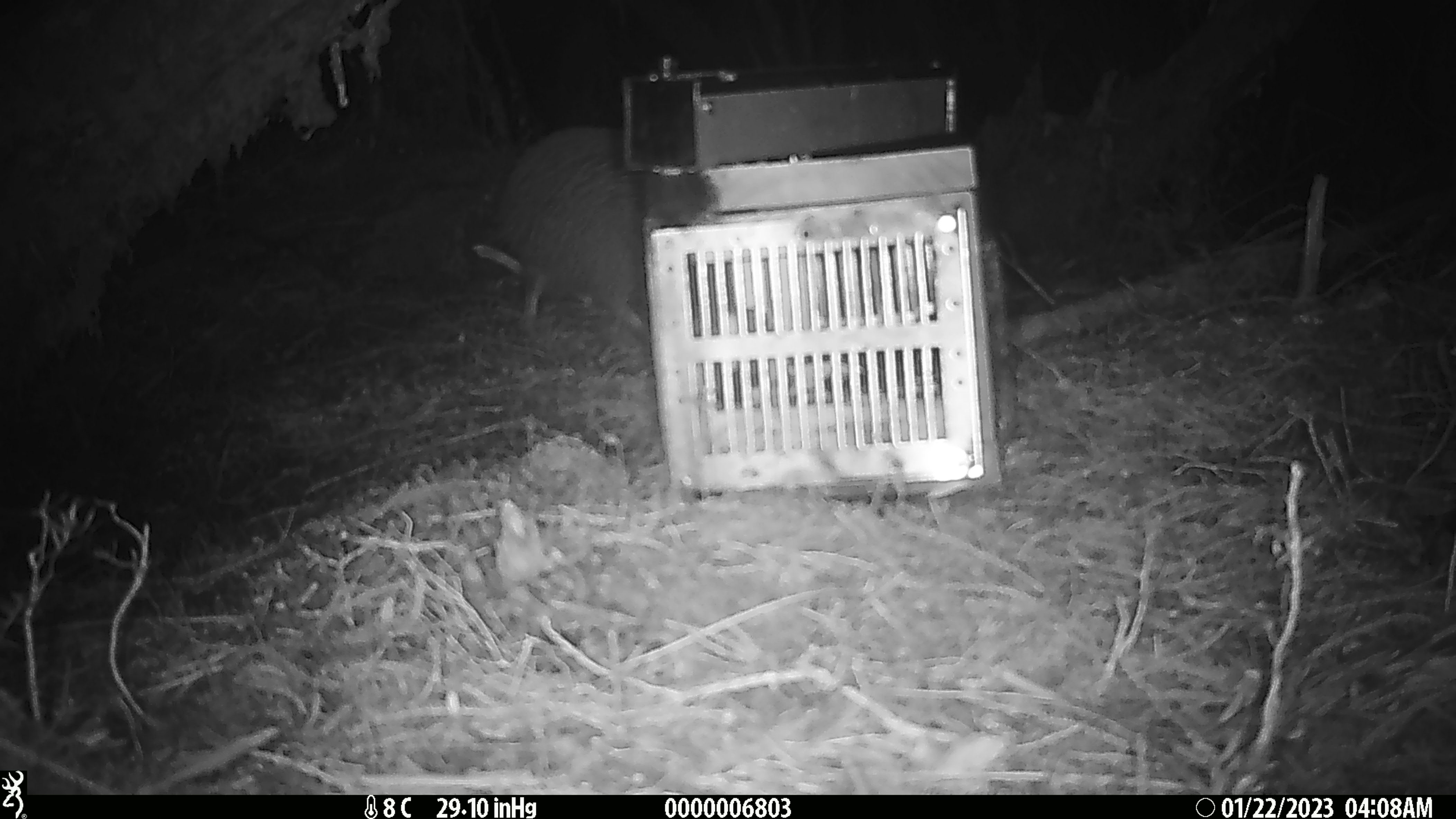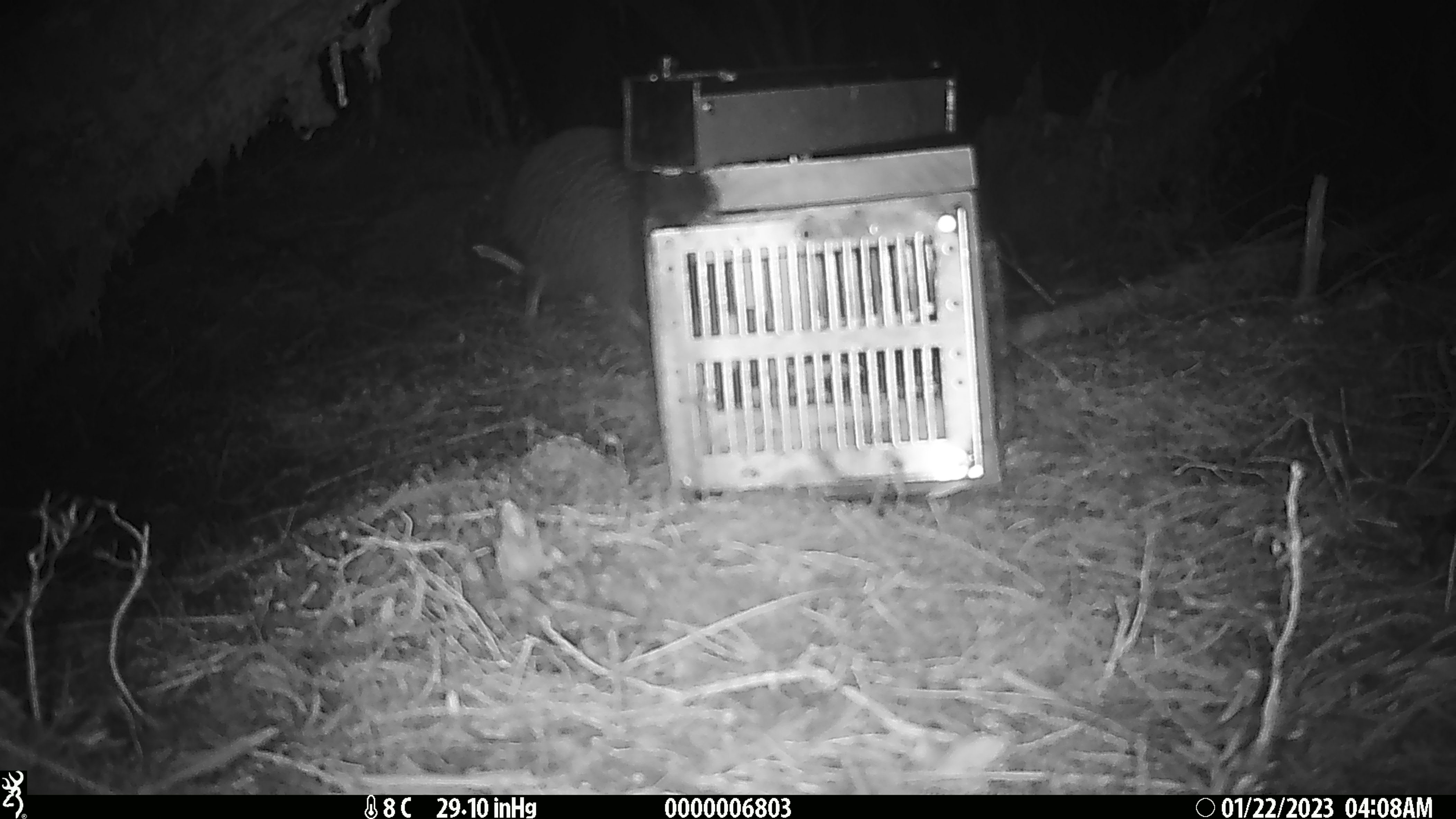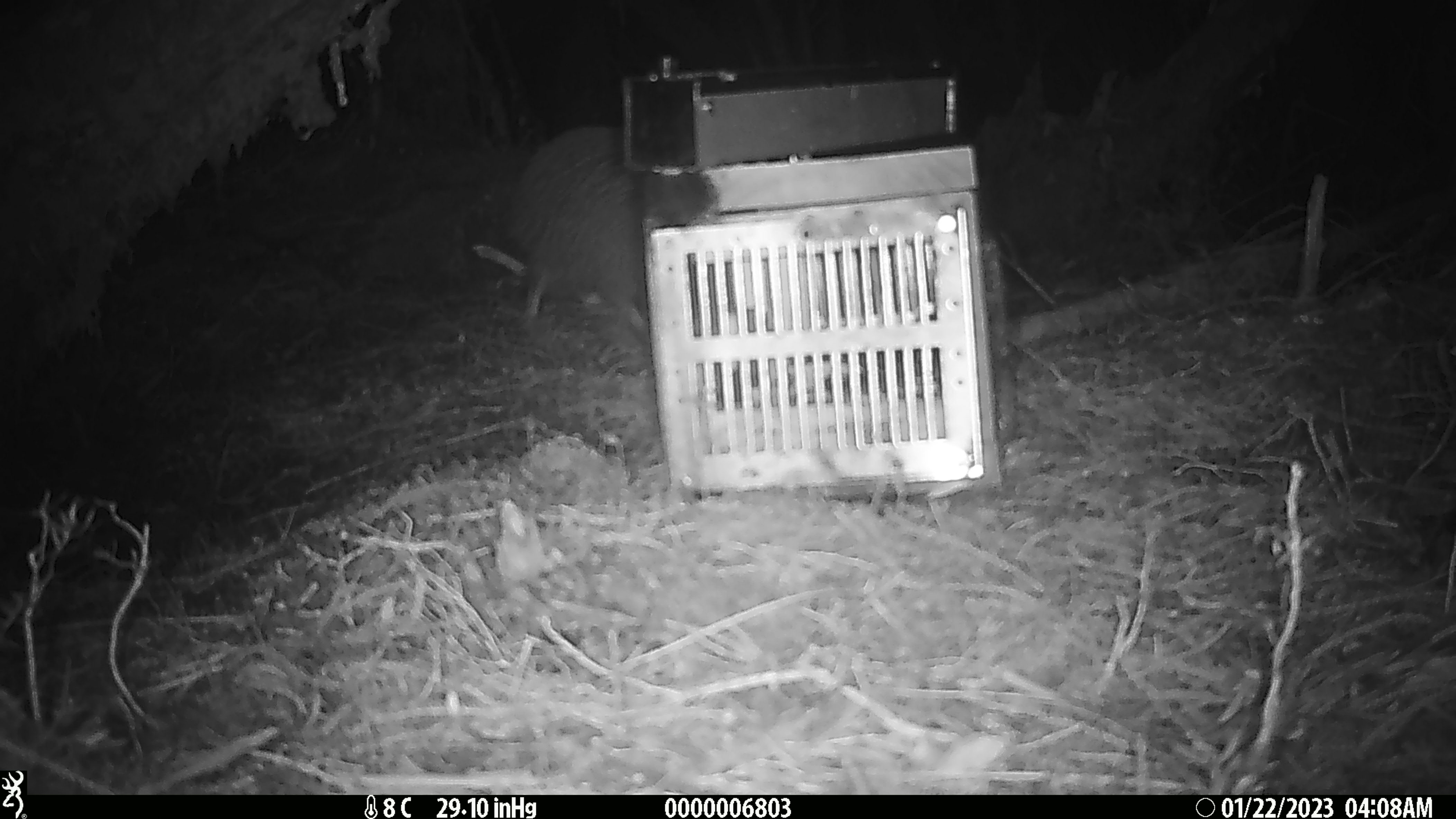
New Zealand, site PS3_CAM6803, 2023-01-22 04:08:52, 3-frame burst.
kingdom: Animalia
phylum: Chordata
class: Aves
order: Apterygiformes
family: Apterygidae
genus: Apteryx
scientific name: Apteryx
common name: kiwi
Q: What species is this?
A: Kiwi (Apteryx).